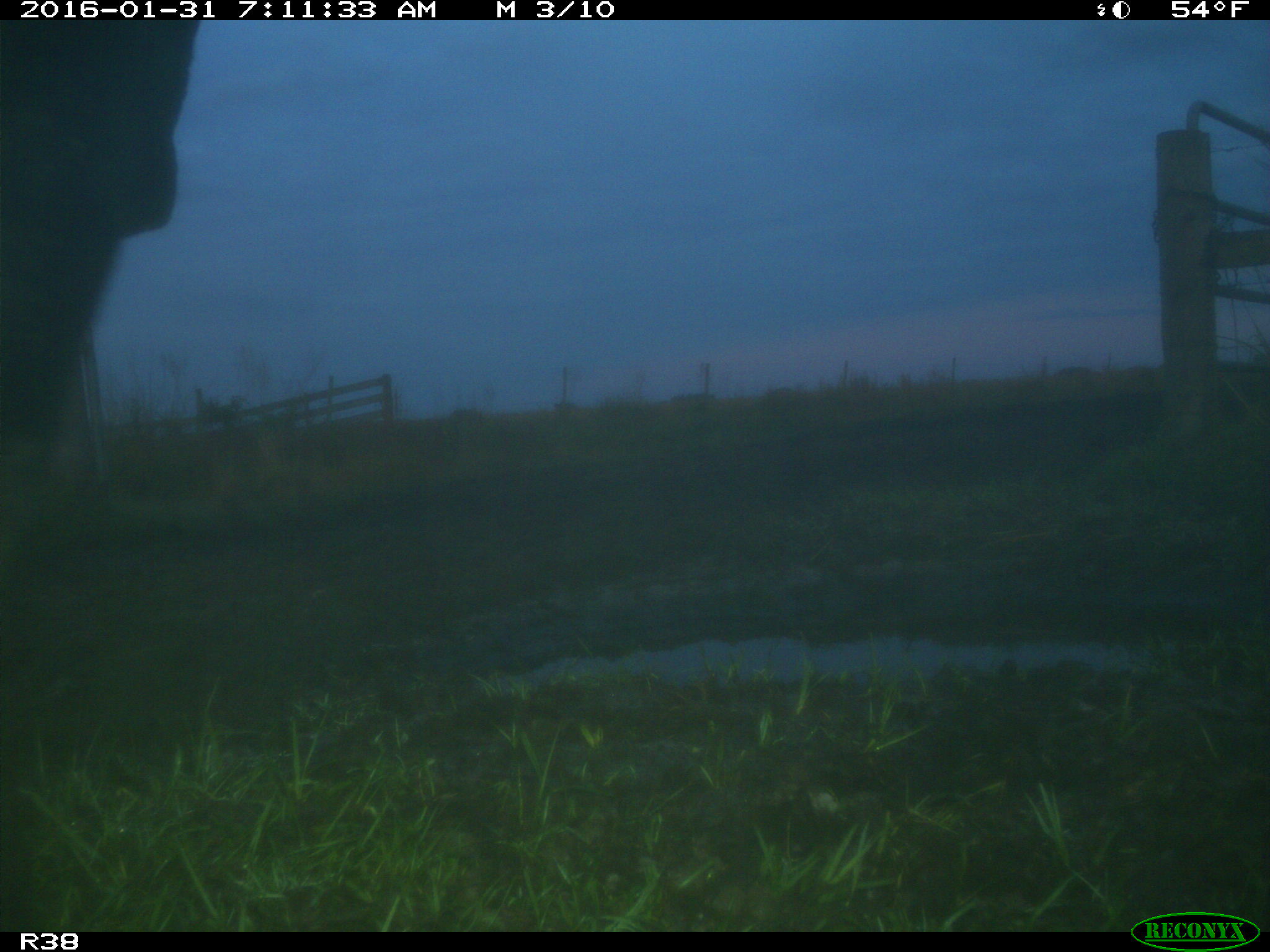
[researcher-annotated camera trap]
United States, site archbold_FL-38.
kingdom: Animalia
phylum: Chordata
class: Mammalia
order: Artiodactyla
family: Bovidae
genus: Bos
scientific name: Bos taurus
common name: domestic cow